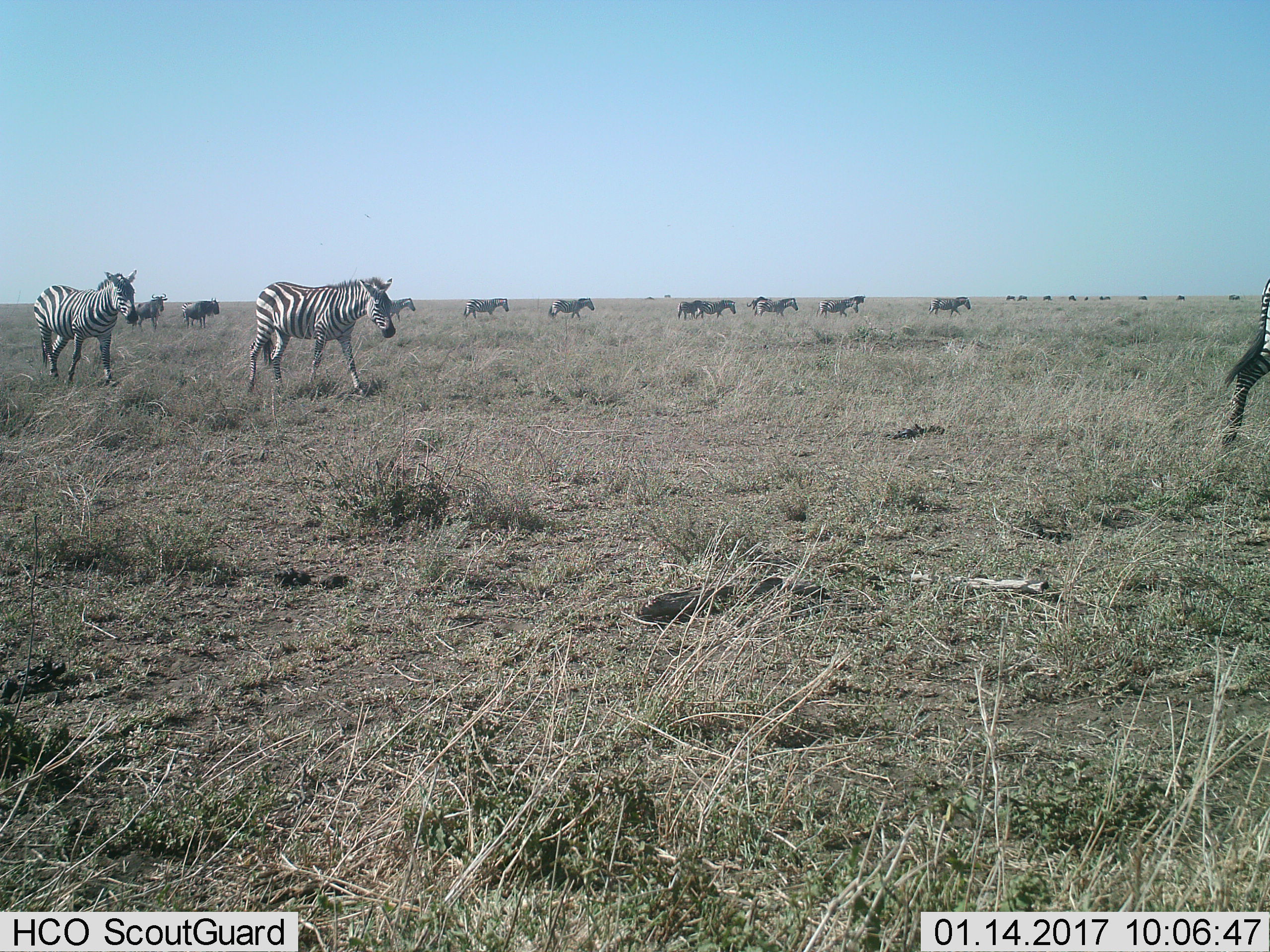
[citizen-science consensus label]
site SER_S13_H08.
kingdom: Animalia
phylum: Chordata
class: Mammalia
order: Perissodactyla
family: Equidae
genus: Equus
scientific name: Equus quagga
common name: plains zebra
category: zebraplains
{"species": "zebraplains (plains zebra) (Equus quagga)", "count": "11-50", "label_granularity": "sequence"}